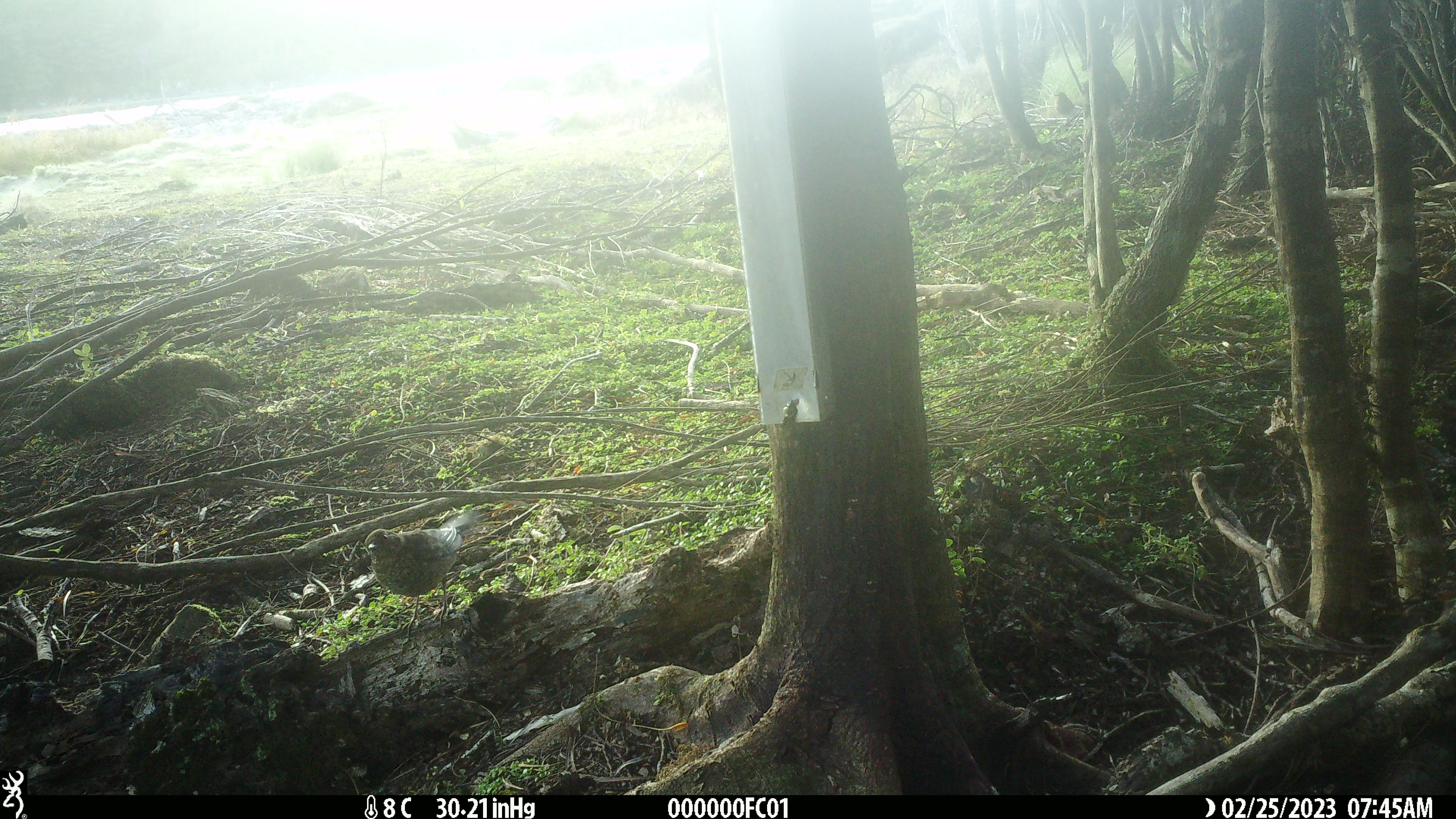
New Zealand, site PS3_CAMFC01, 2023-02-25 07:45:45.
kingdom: Animalia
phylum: Chordata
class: Aves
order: Passeriformes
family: Turdidae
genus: Turdus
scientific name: Turdus merula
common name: eurasian blackbird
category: blackbird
Blackbird (eurasian blackbird) (Turdus merula).